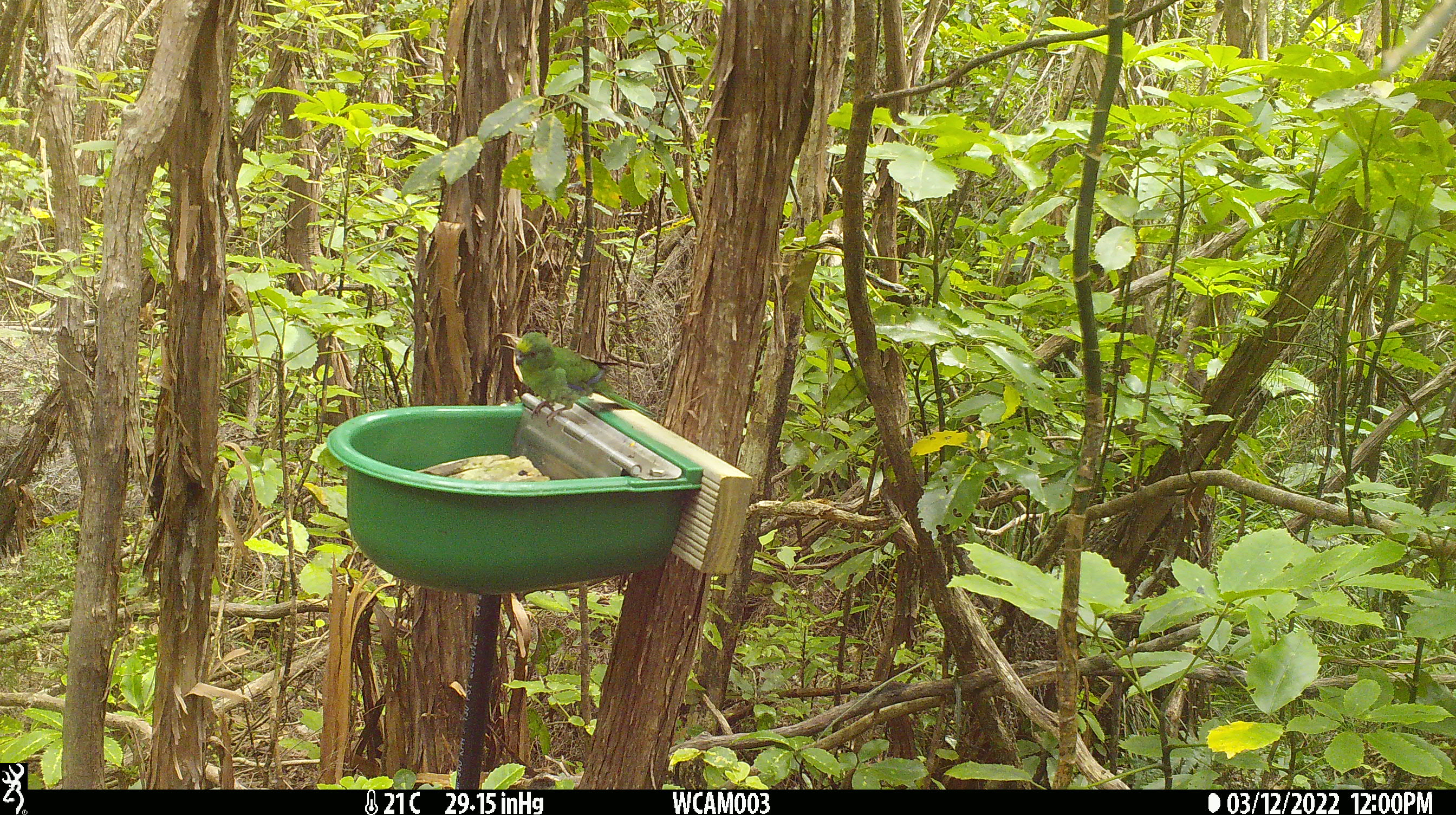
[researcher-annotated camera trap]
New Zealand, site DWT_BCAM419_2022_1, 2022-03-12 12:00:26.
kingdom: Animalia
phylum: Chordata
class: Aves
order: Psittaciformes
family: Psittaculidae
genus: Cyanoramphus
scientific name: Cyanoramphus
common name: parakeet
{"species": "parakeet (Cyanoramphus)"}